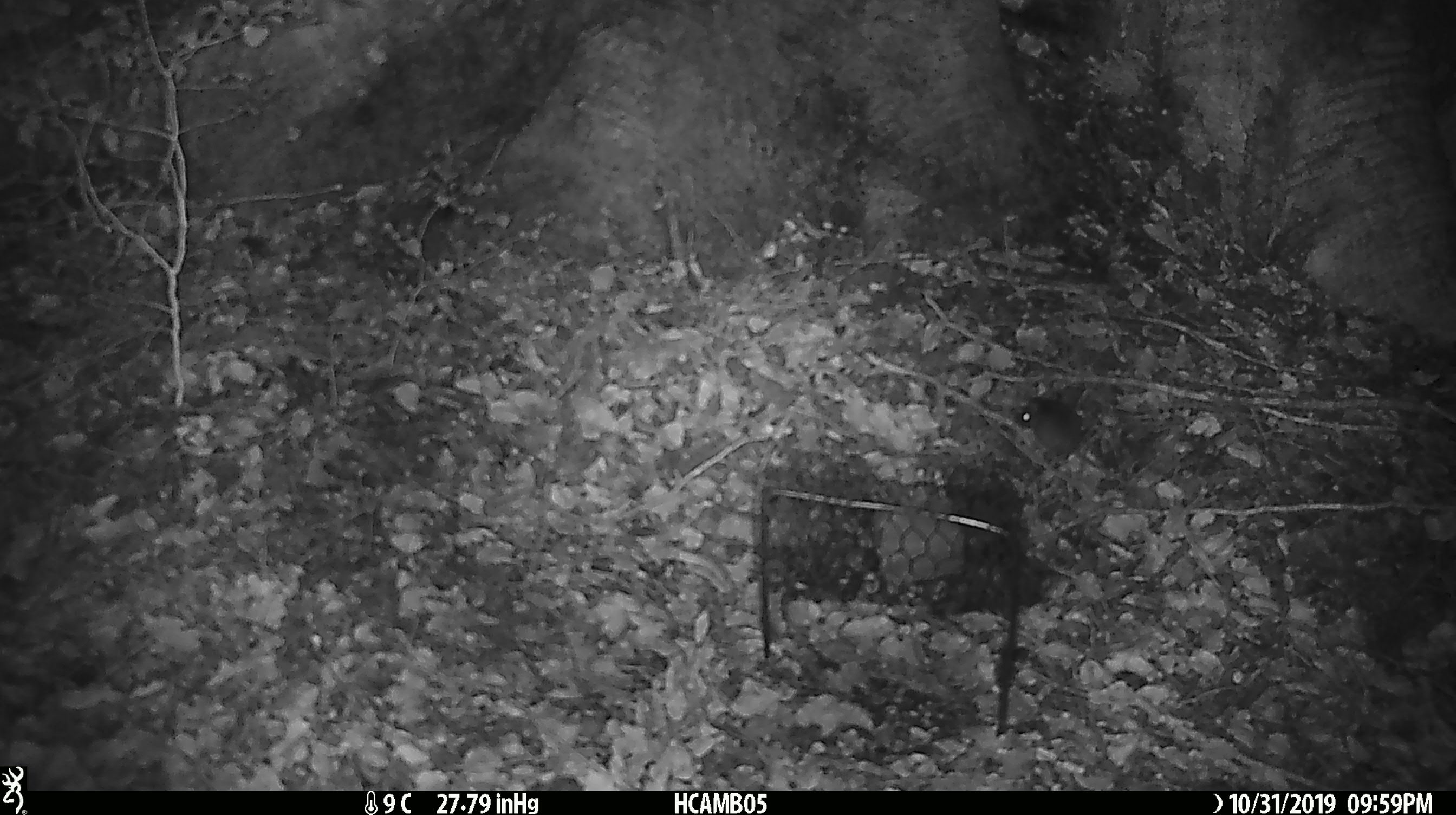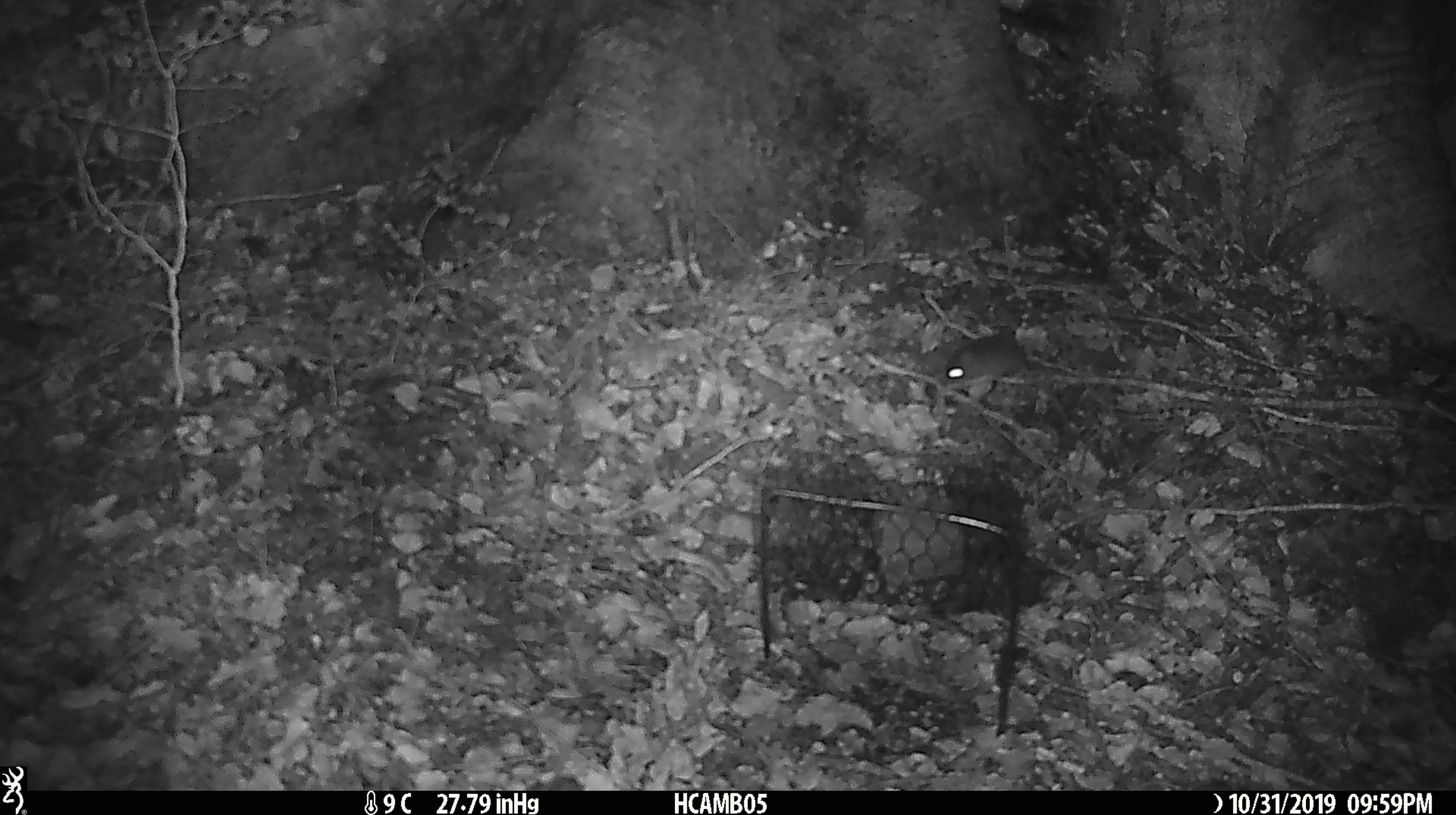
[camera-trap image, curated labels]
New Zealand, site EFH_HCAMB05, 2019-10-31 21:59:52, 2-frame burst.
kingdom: Animalia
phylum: Chordata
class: Mammalia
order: Rodentia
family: Muridae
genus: Mus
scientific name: Mus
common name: mouse